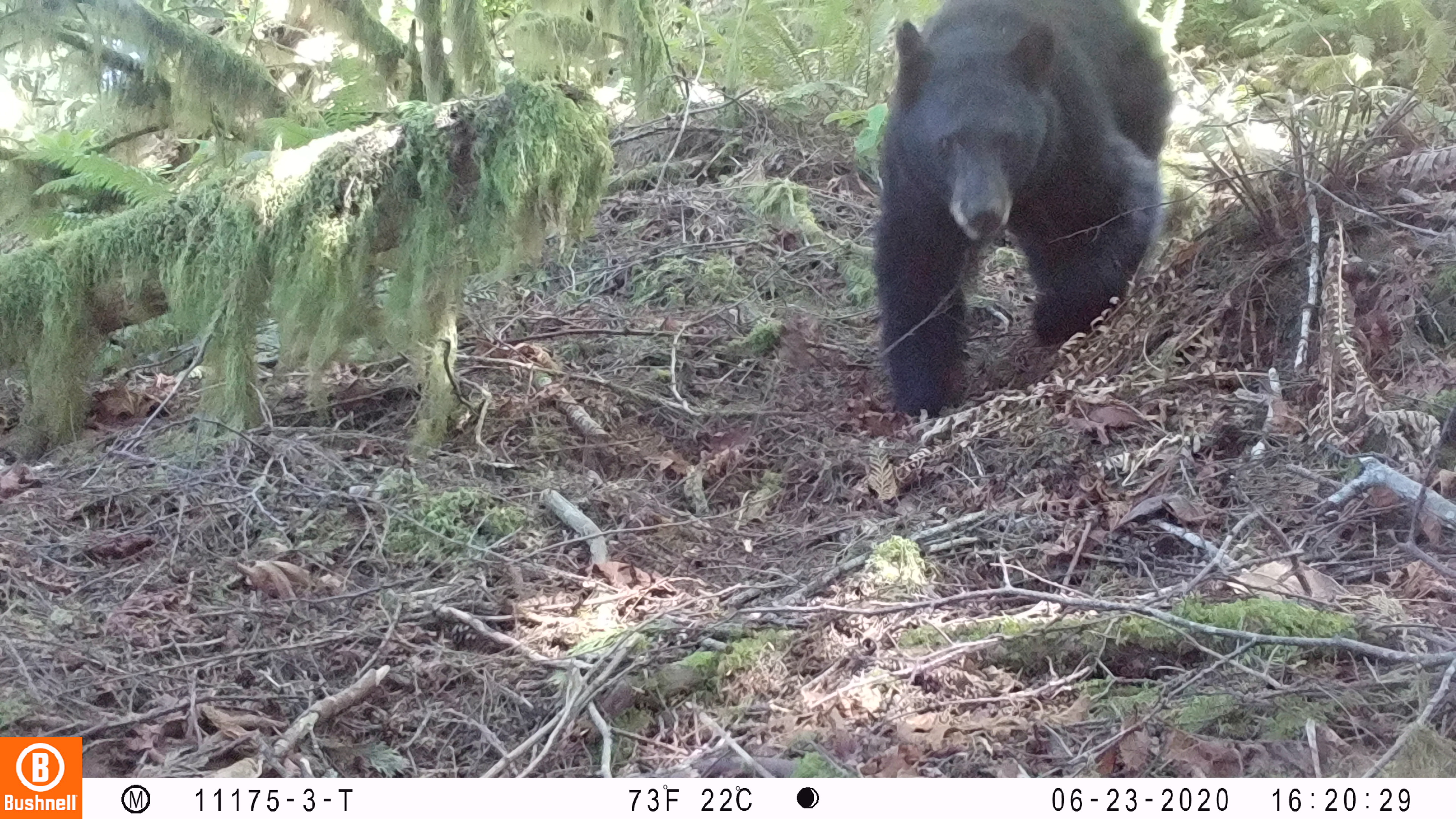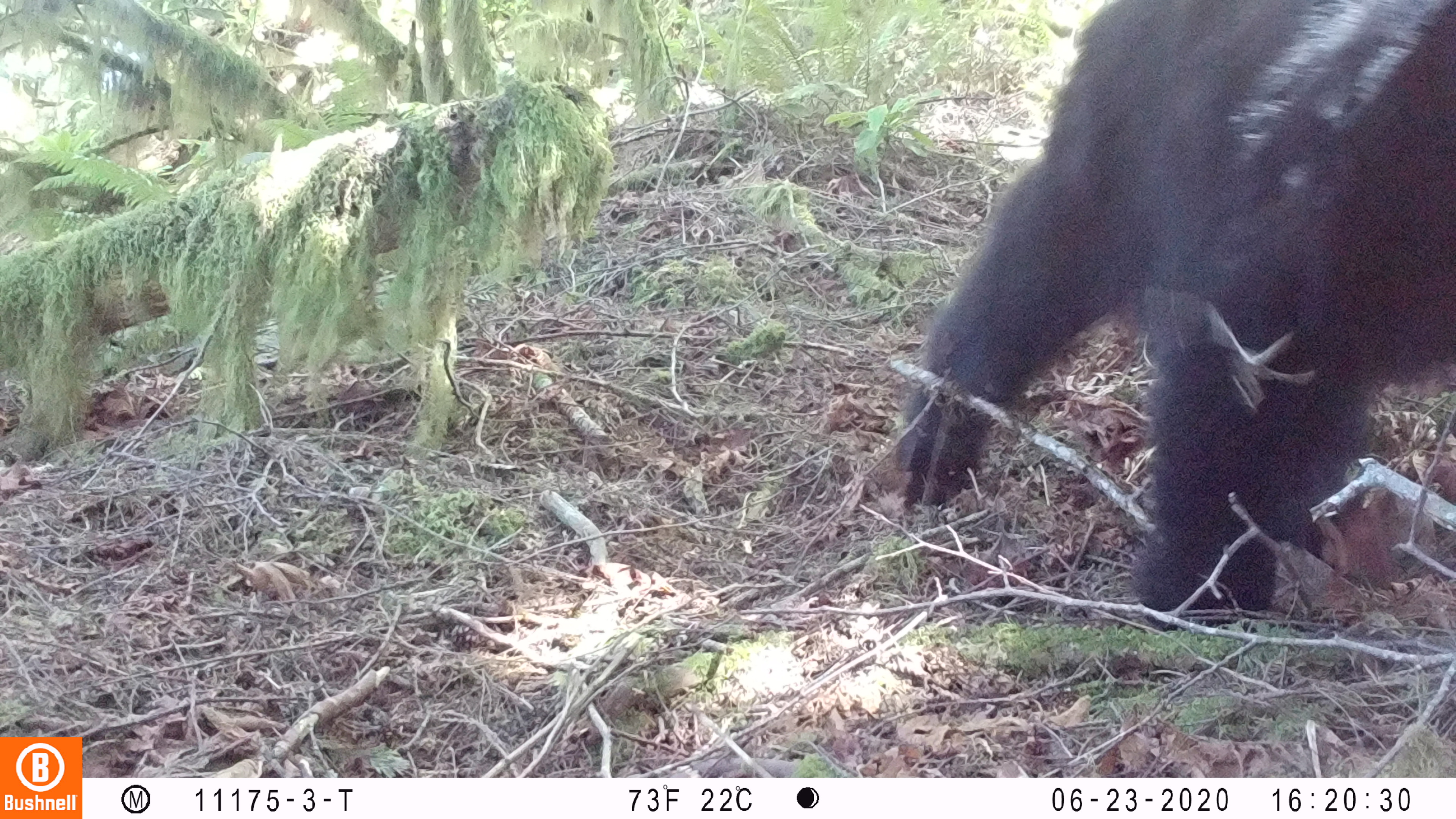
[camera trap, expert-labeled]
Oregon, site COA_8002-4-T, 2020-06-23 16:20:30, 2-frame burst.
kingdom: Animalia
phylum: Chordata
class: Mammalia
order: Carnivora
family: Ursidae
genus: Ursus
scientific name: Ursus americanus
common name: american black bear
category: black bear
Black bear (american black bear) (Ursus americanus).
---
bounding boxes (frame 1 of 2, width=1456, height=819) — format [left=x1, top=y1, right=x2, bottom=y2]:
black bear: [left=869, top=3, right=1184, bottom=425]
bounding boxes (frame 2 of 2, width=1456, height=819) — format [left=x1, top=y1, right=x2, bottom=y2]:
black bear: [left=896, top=1, right=1450, bottom=626]